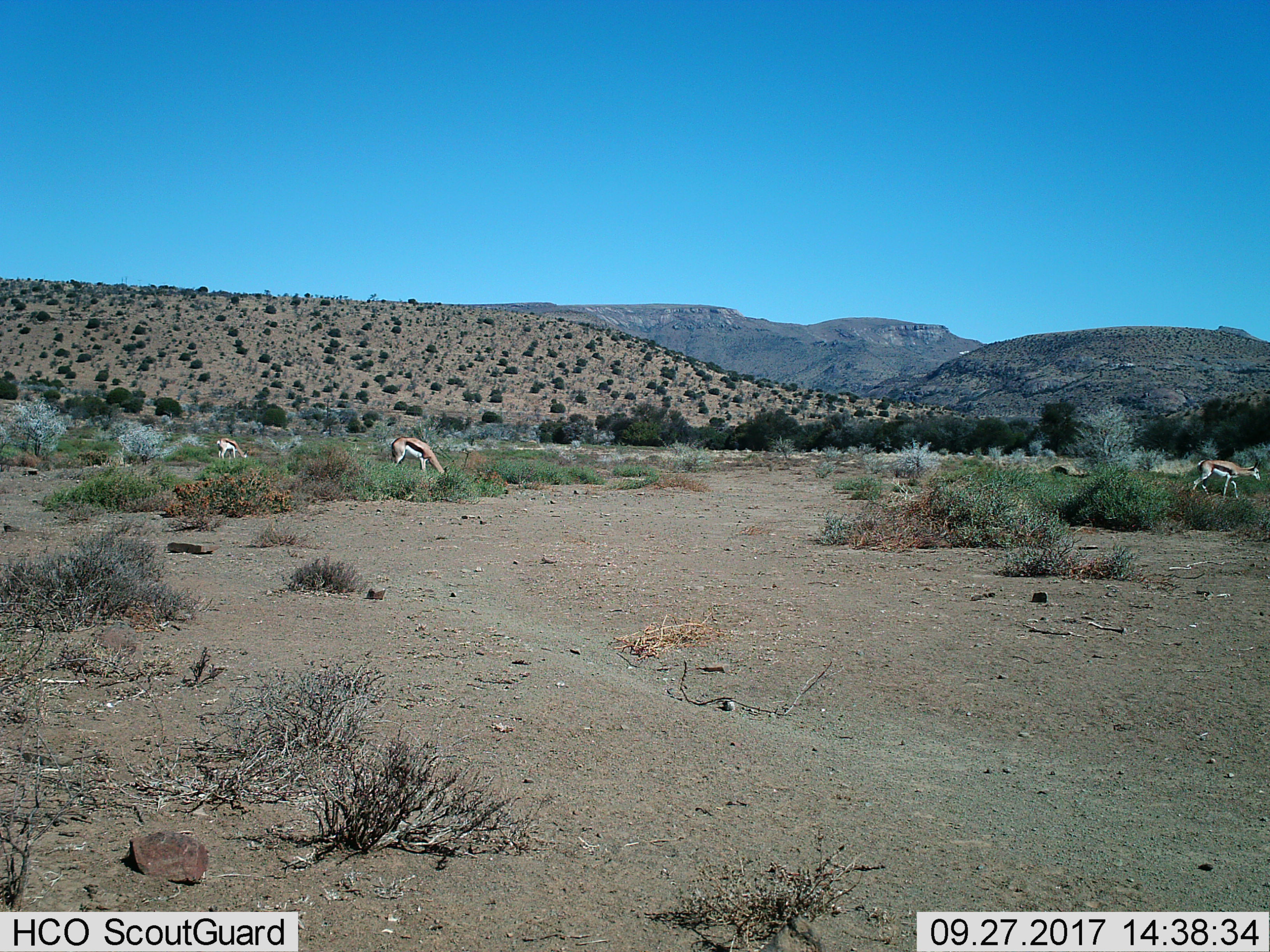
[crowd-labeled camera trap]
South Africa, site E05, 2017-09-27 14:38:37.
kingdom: Animalia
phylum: Chordata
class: Mammalia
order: Artiodactyla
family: Bovidae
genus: Antidorcas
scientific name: Antidorcas marsupialis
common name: springbok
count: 3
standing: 0%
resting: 0%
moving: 56%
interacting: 0%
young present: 11%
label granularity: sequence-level